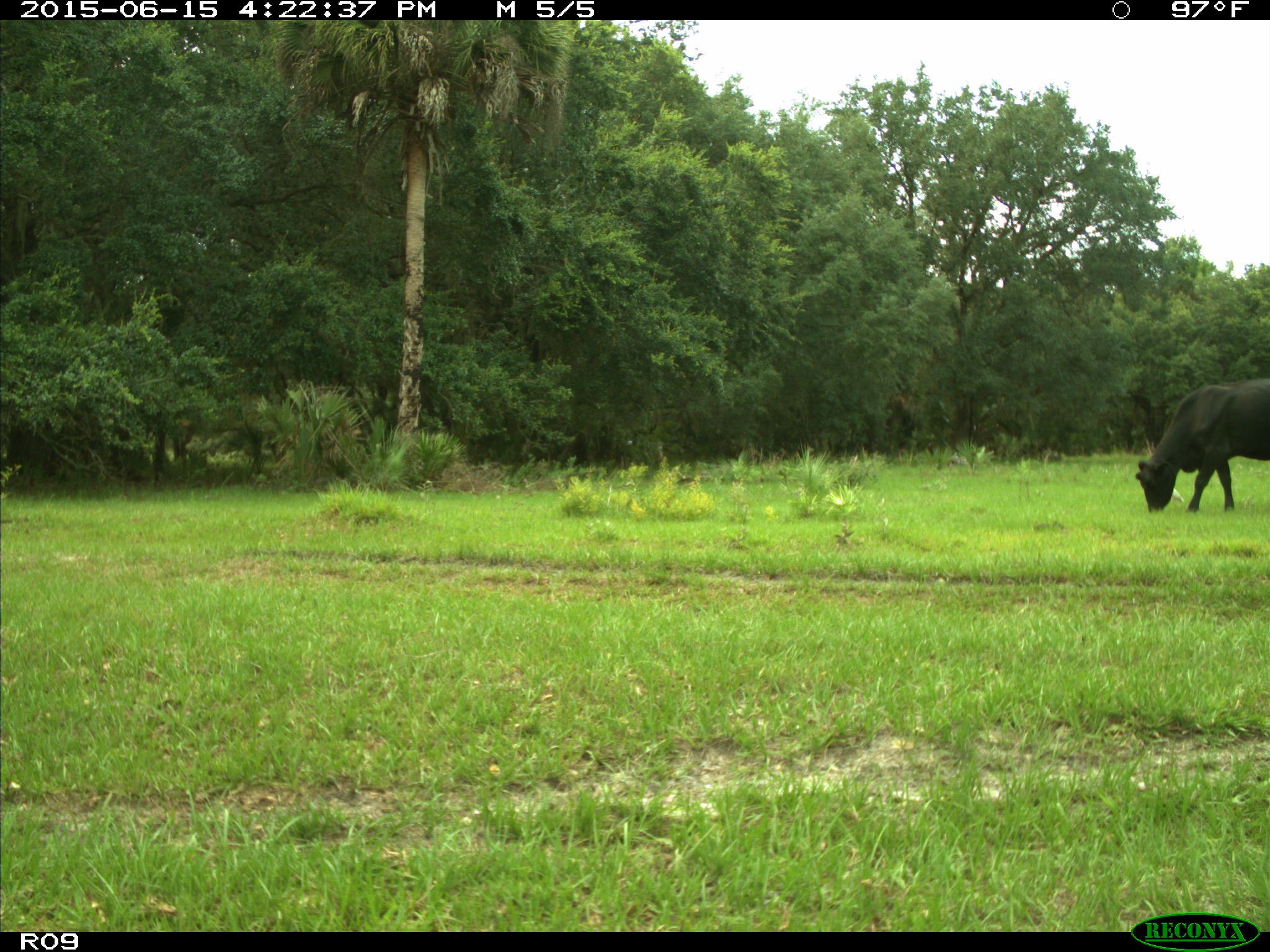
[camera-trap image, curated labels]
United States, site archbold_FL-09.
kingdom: Animalia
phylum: Chordata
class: Mammalia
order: Artiodactyla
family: Bovidae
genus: Bos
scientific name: Bos taurus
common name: domestic cow